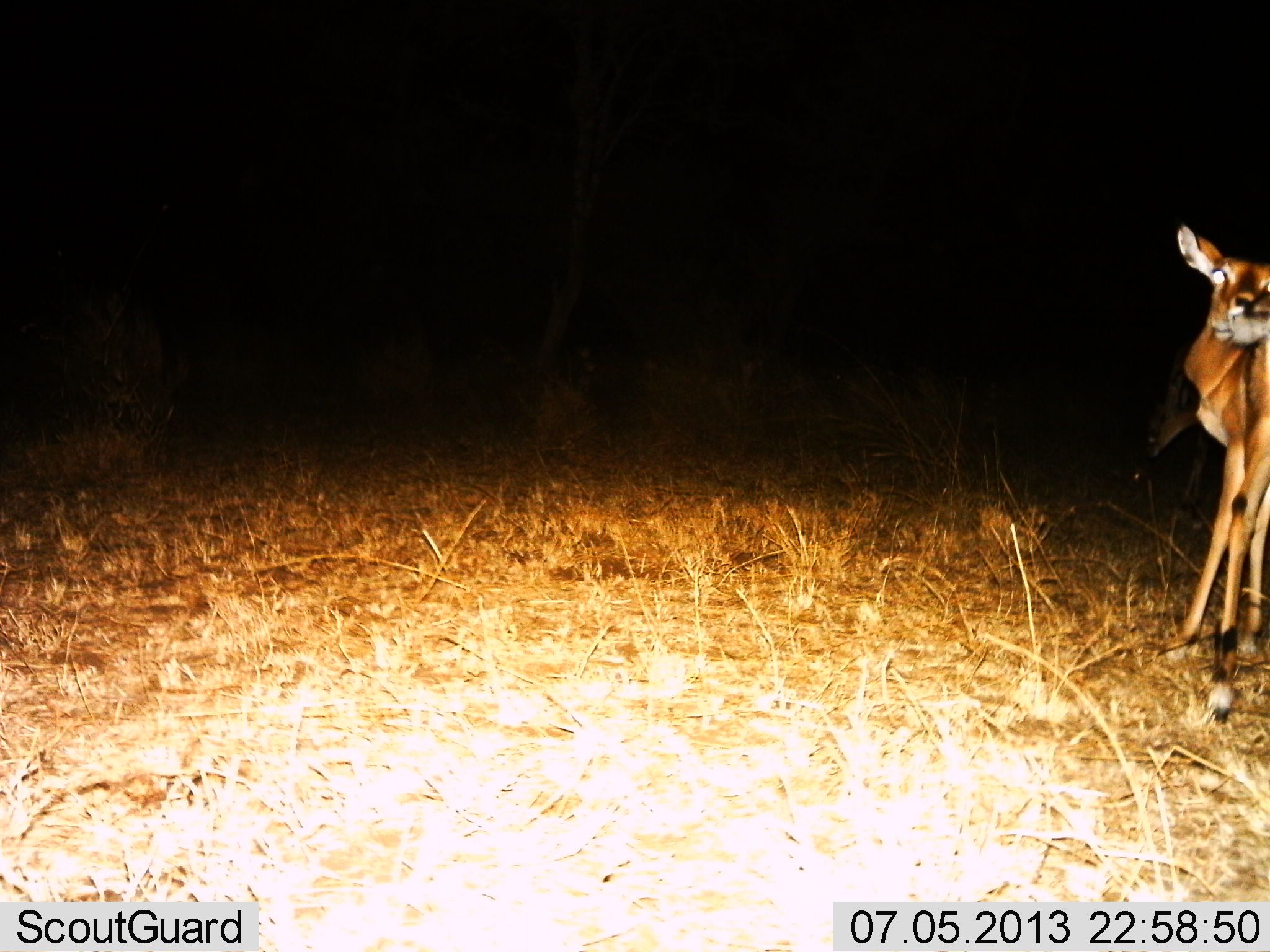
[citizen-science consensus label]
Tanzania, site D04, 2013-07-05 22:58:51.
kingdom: Animalia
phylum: Chordata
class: Mammalia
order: Artiodactyla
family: Bovidae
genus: Redunca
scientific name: Redunca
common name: reedbuck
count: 1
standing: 73%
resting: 0%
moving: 27%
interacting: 9%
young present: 0%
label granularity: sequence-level